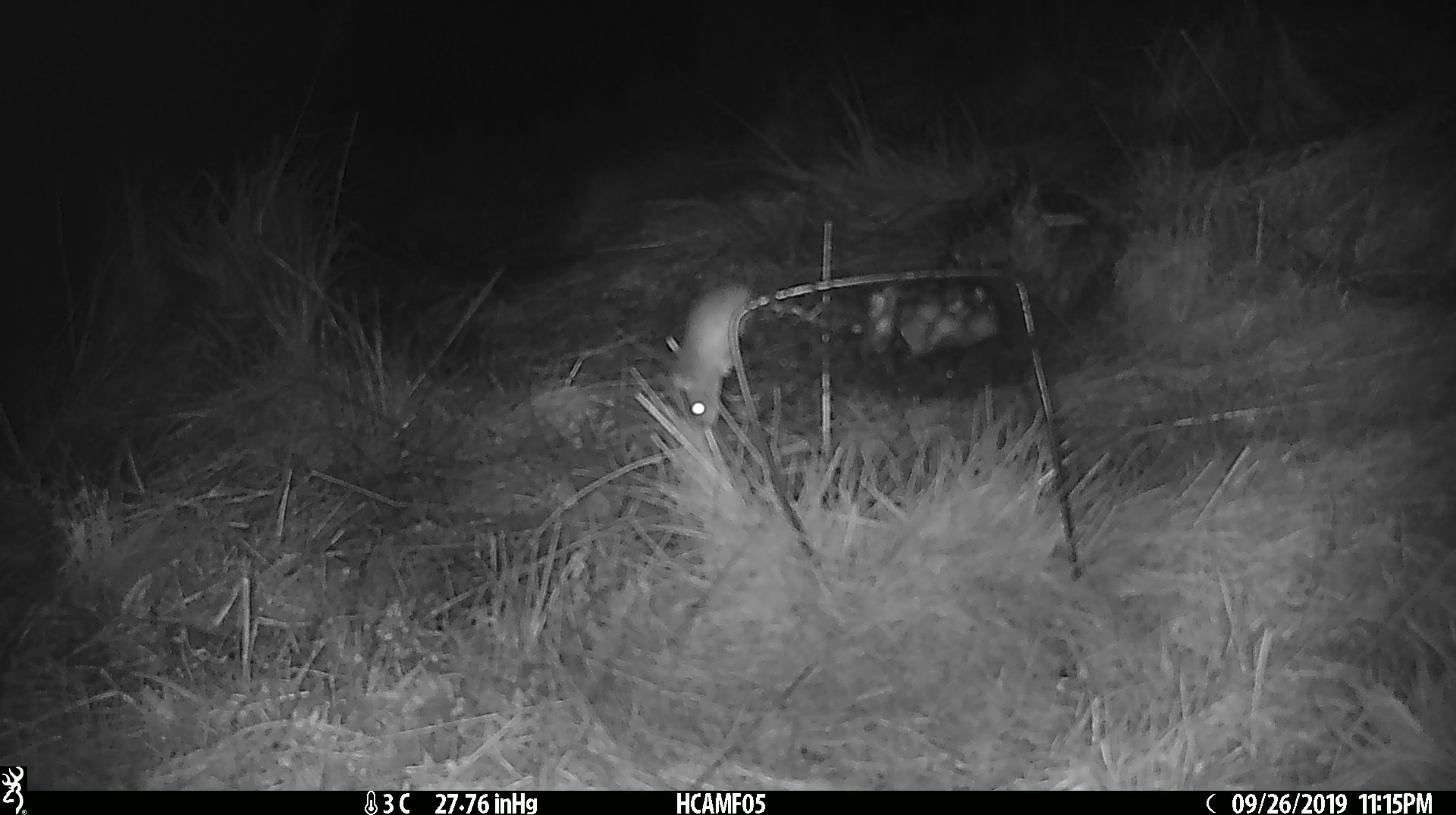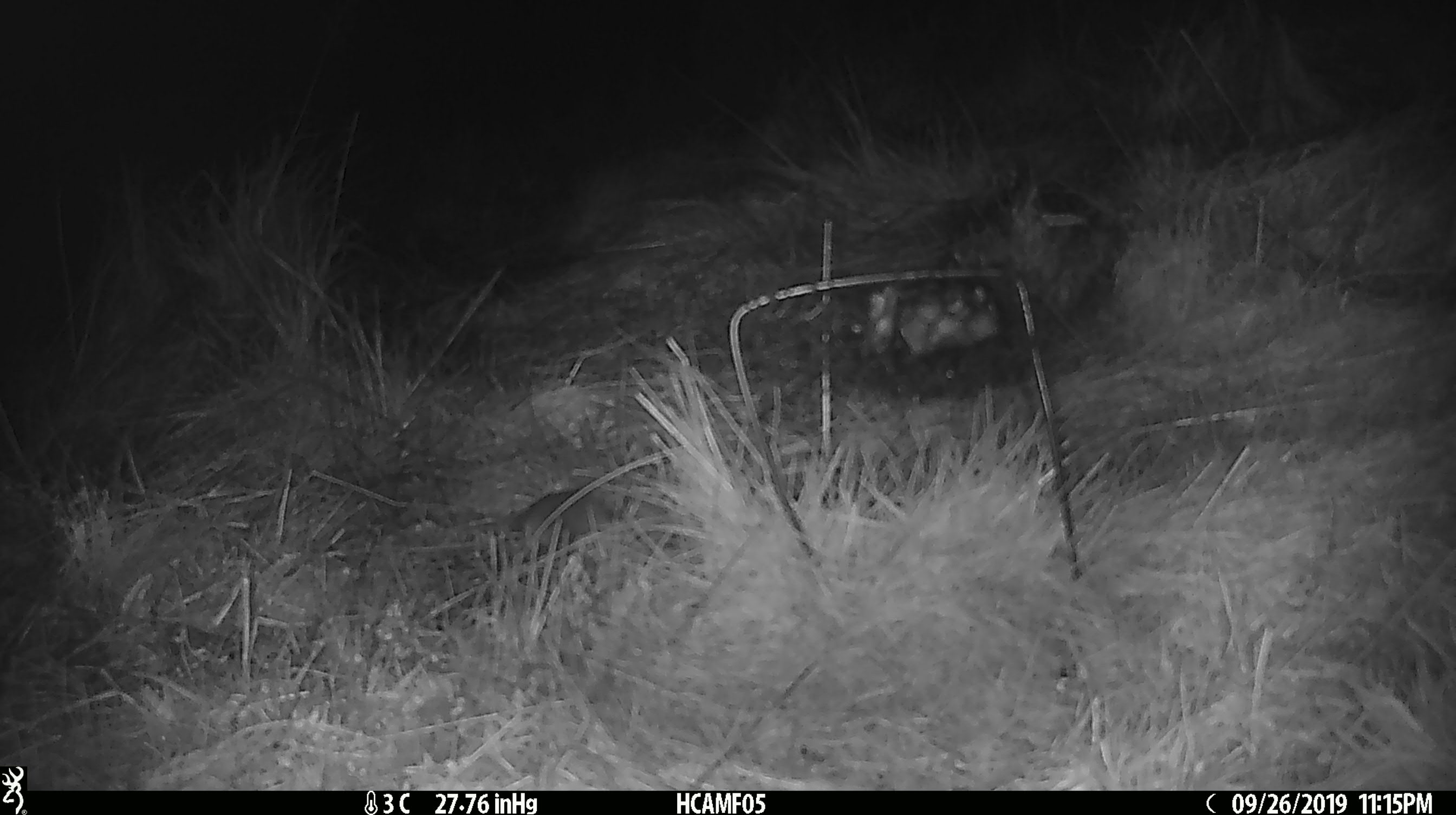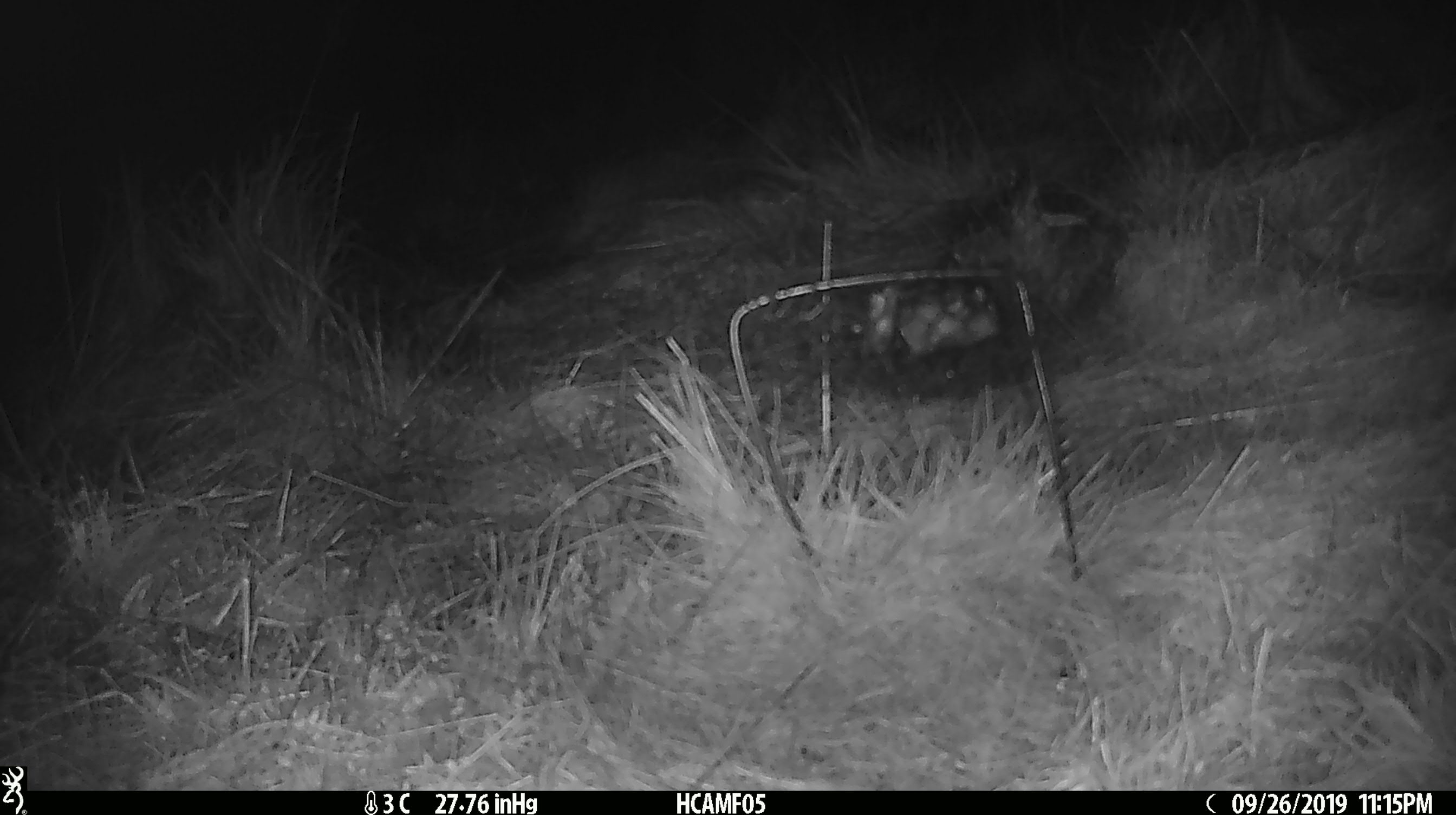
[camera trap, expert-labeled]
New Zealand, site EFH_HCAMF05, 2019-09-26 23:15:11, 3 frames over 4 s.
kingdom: Animalia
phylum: Chordata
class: Mammalia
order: Rodentia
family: Muridae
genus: Mus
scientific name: Mus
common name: mouse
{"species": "mouse (Mus)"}